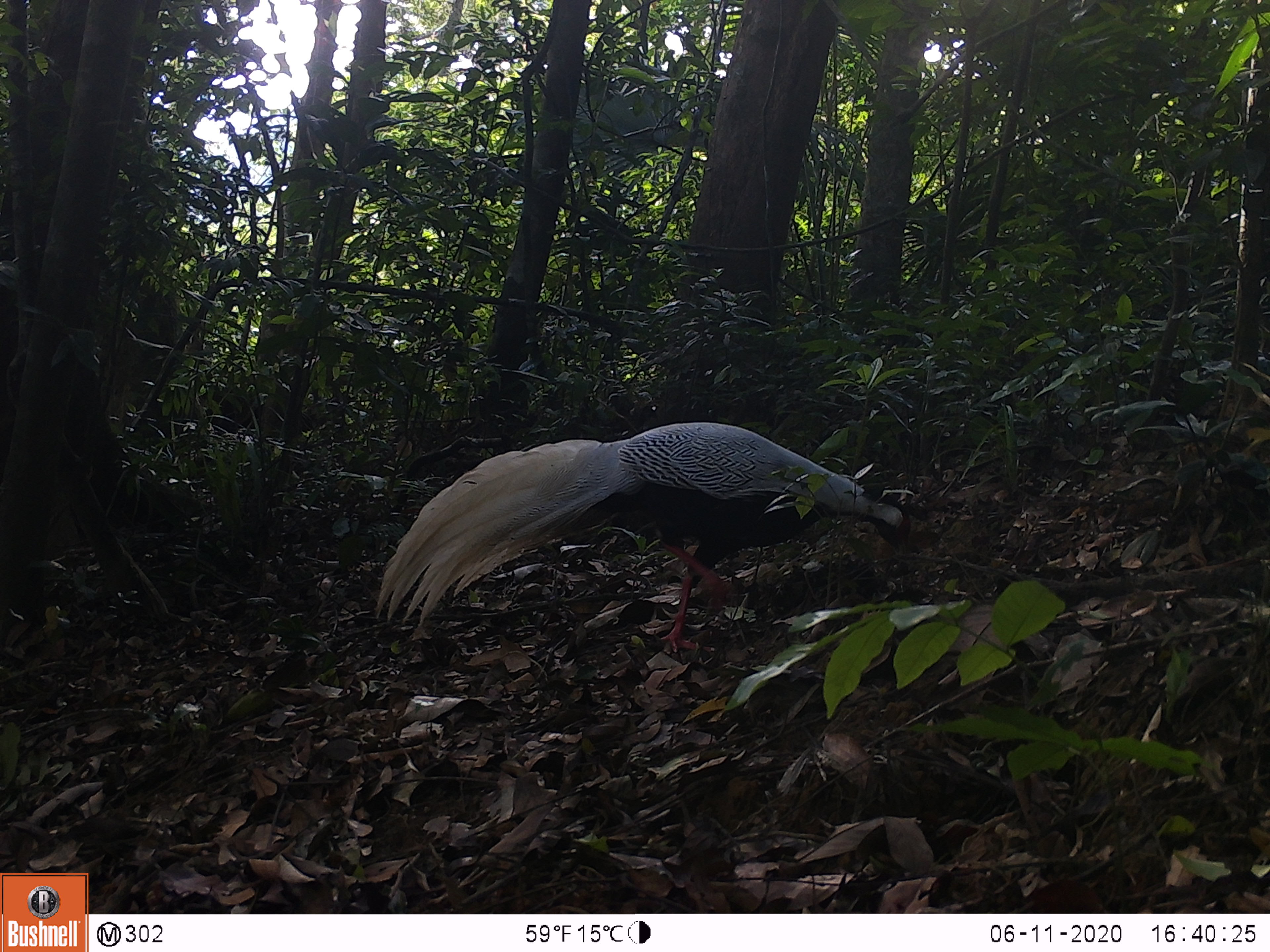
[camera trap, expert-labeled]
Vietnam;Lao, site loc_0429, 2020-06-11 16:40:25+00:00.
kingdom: Animalia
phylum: Chordata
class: Aves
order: Galliformes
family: Phasianidae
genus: Lophura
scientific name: Lophura nycthemera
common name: silver pheasant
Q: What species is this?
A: Silver pheasant (Lophura nycthemera).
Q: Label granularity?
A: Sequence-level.